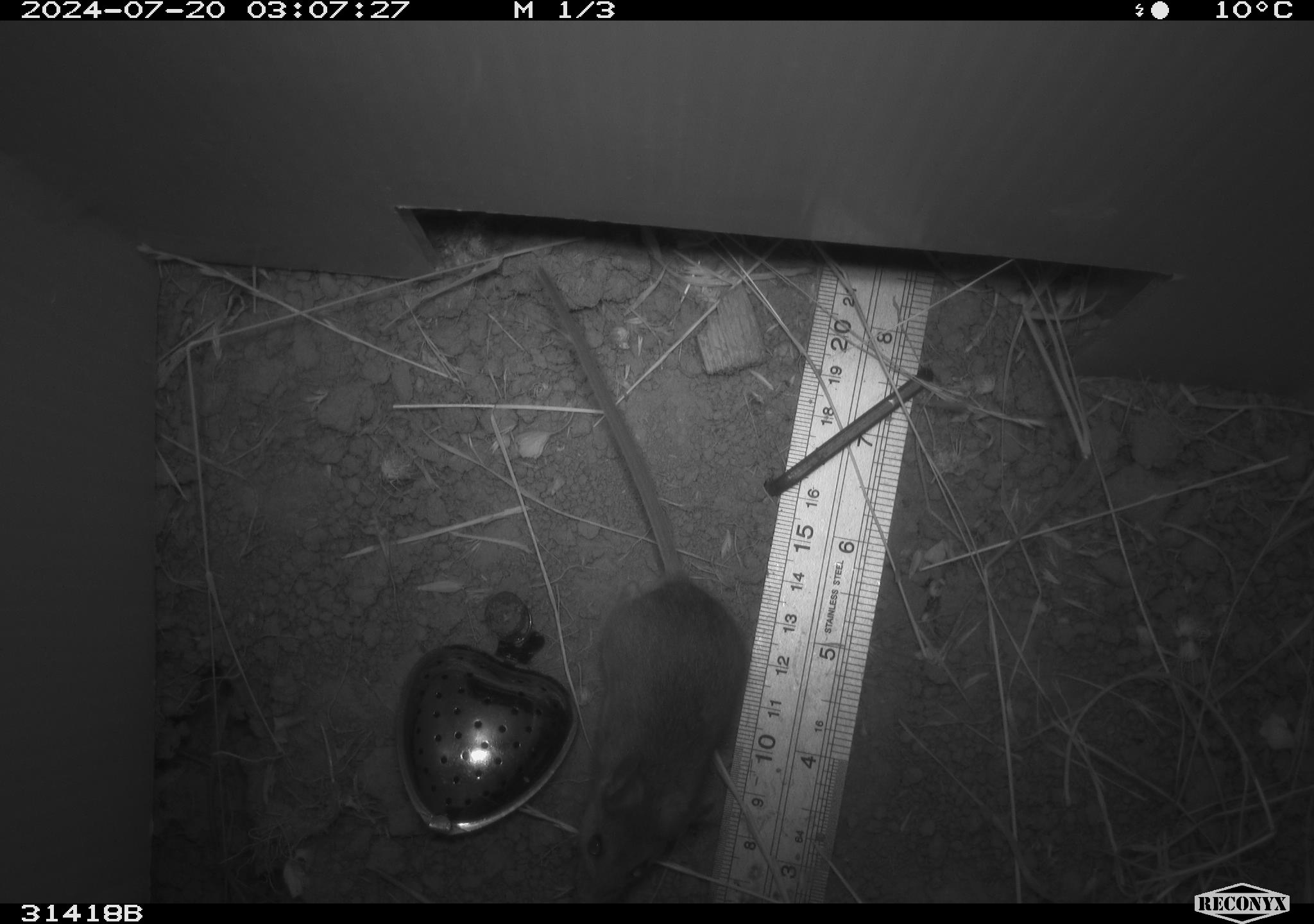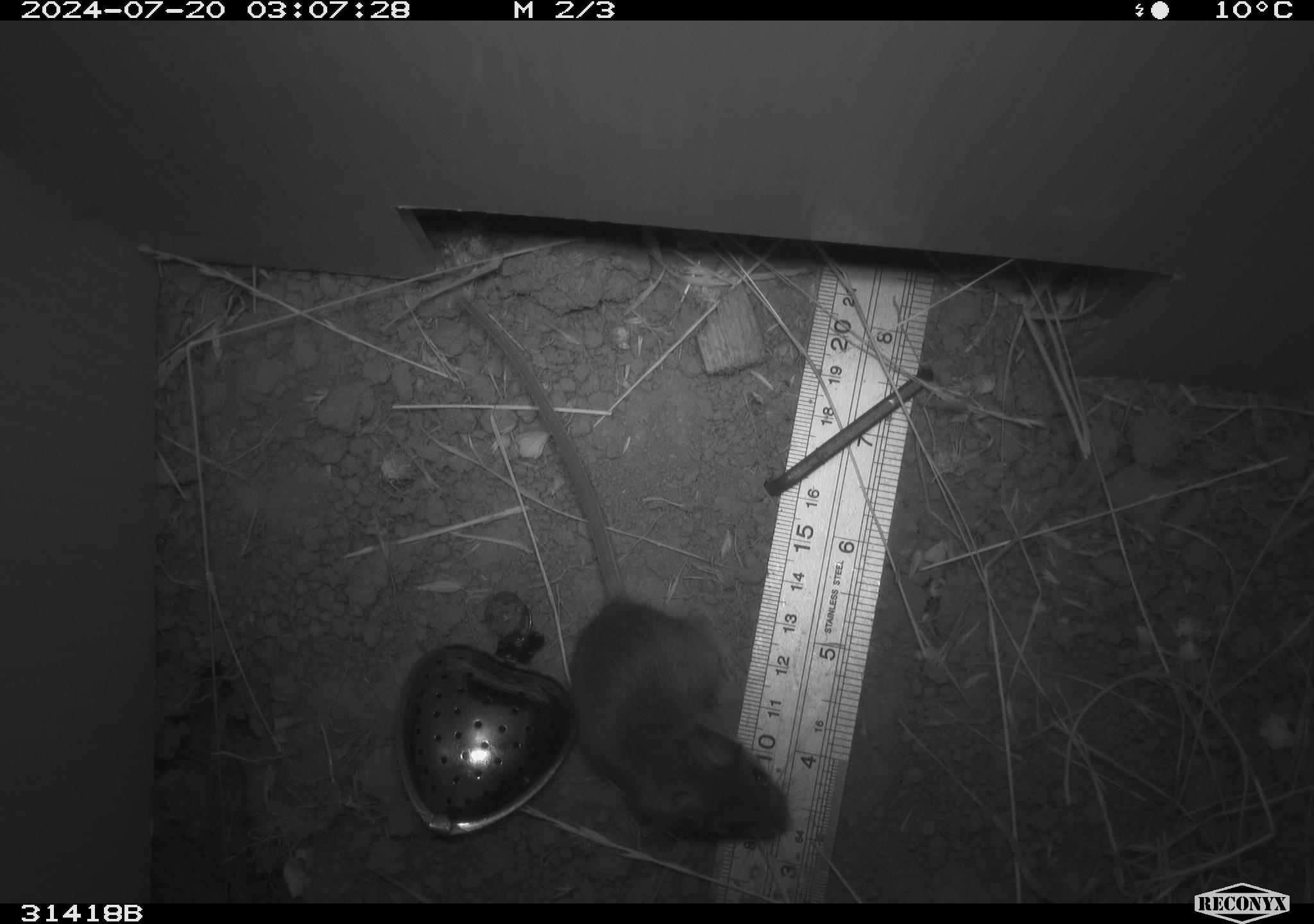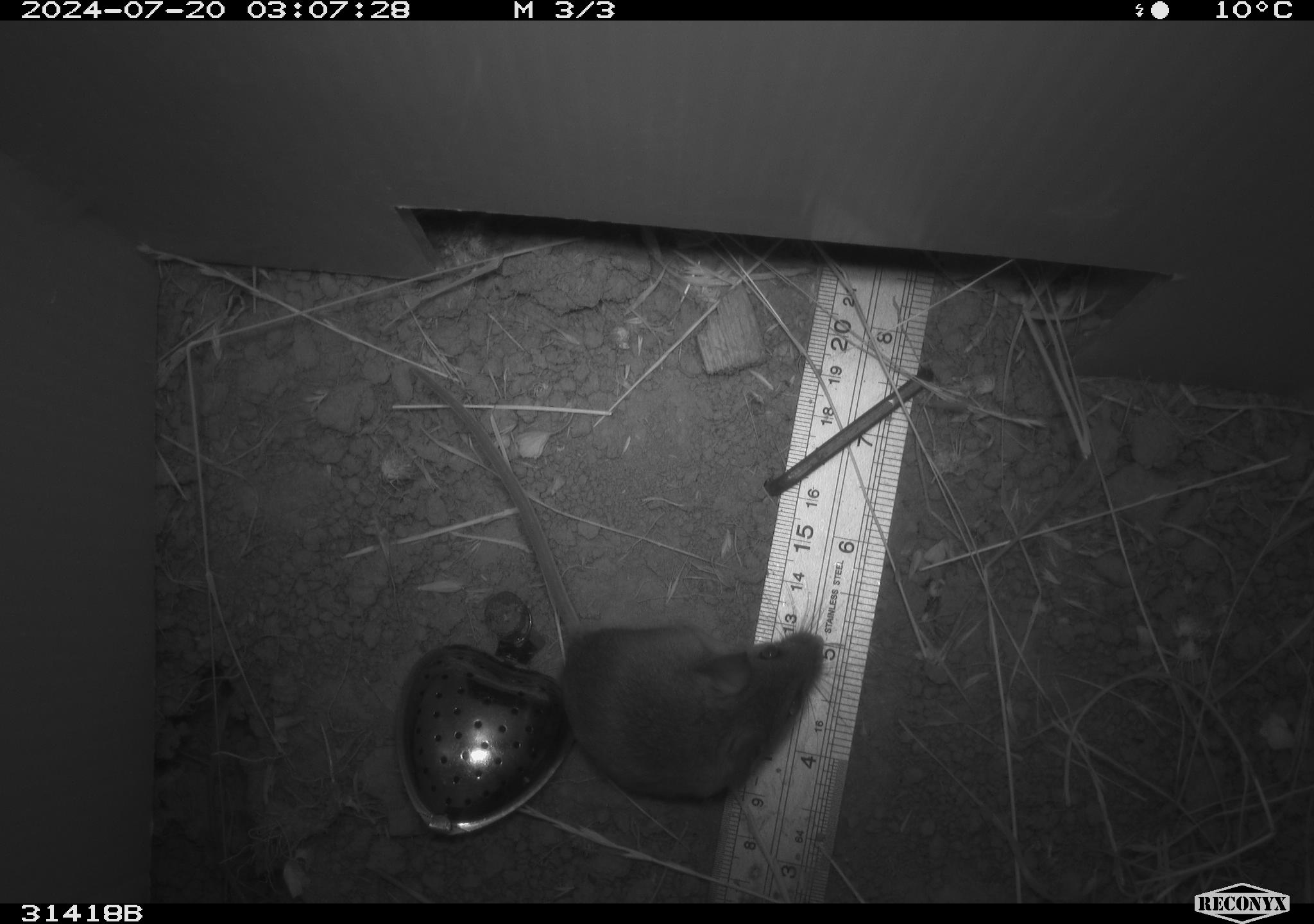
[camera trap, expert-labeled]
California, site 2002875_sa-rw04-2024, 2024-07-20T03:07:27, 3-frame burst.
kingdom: Animalia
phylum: Chordata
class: Mammalia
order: Rodentia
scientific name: Rodentia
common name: mouse species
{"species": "mouse species (Rodentia)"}